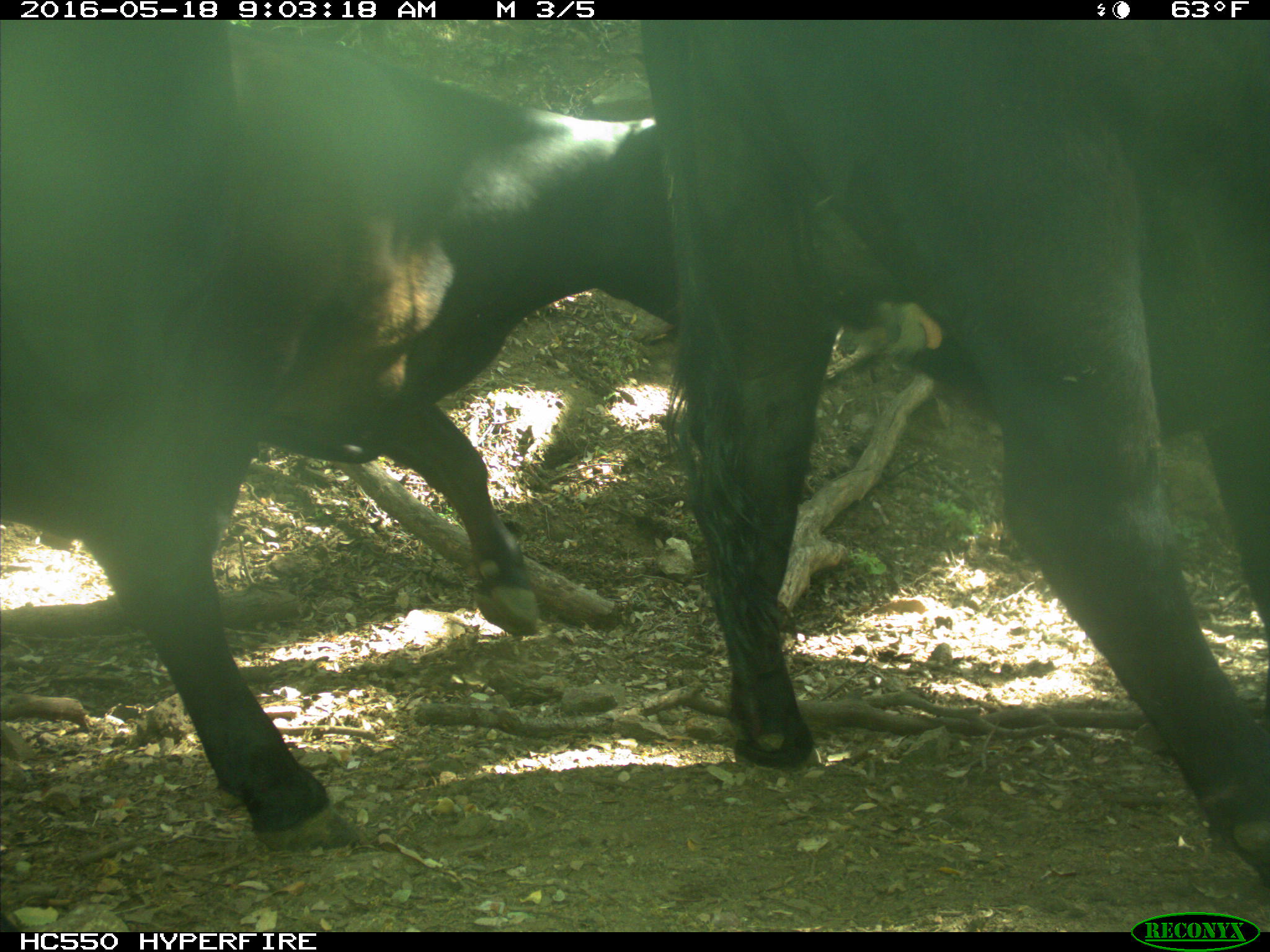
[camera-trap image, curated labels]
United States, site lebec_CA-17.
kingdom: Animalia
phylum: Chordata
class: Mammalia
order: Artiodactyla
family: Bovidae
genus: Bos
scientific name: Bos taurus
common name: domestic cow